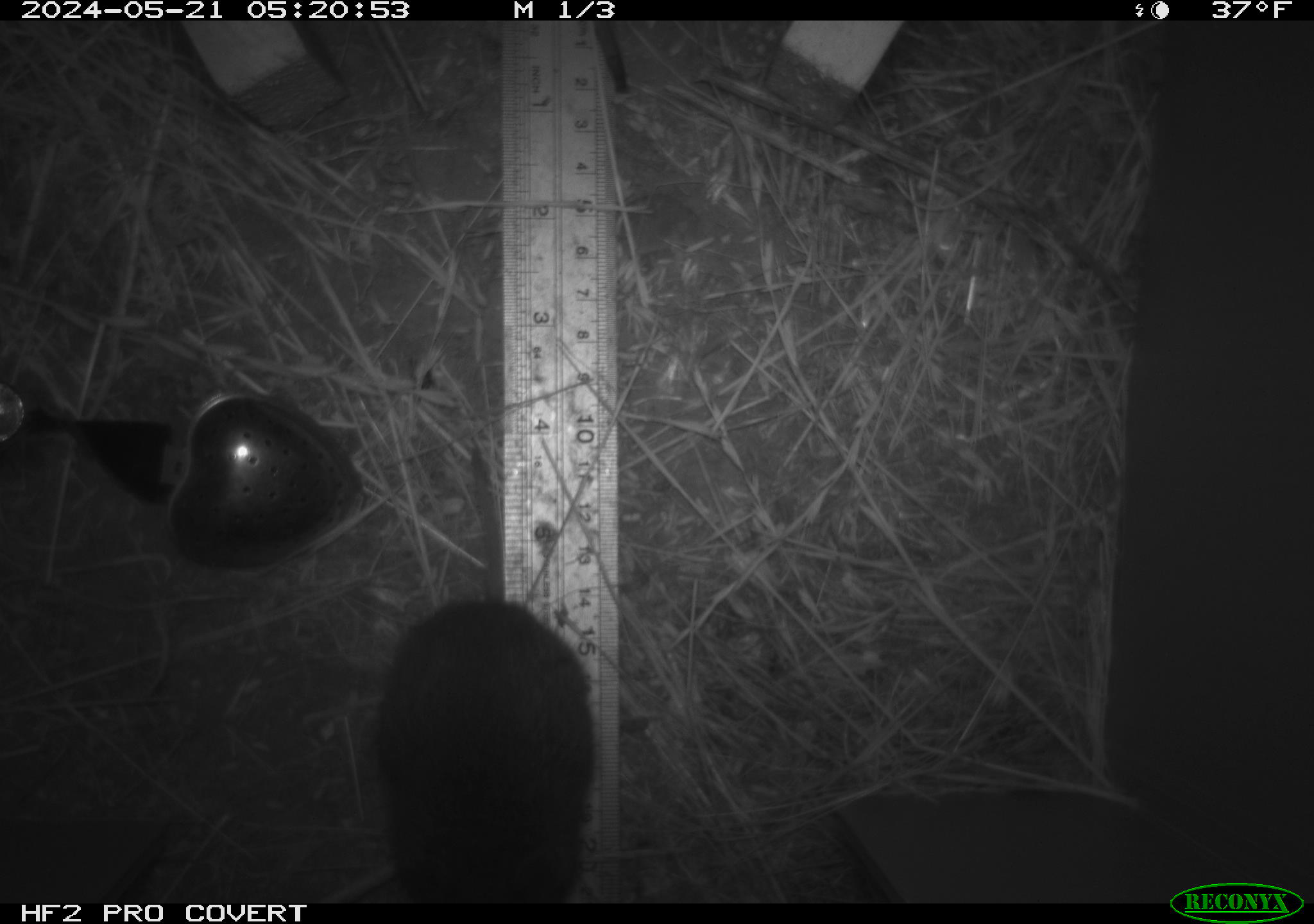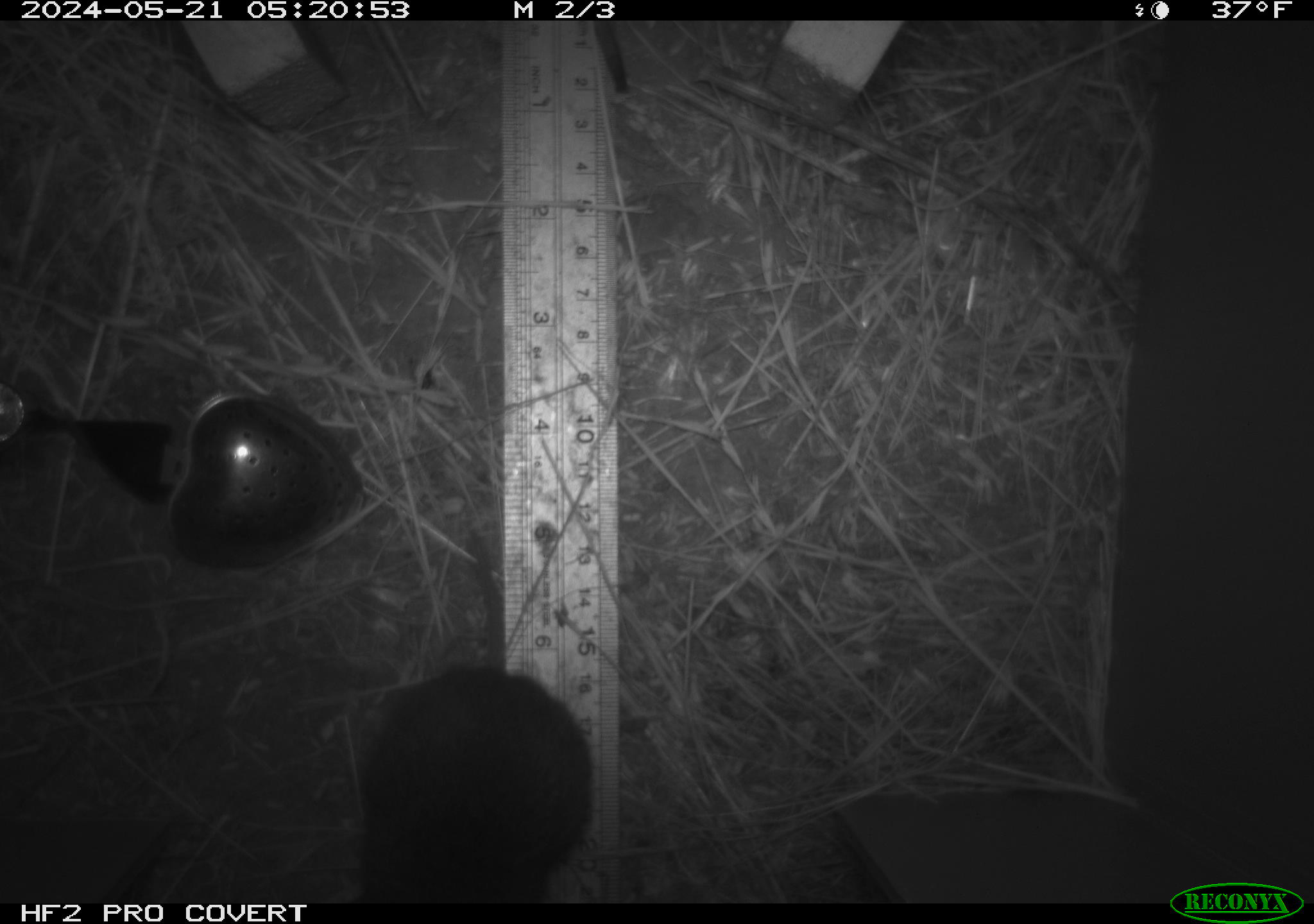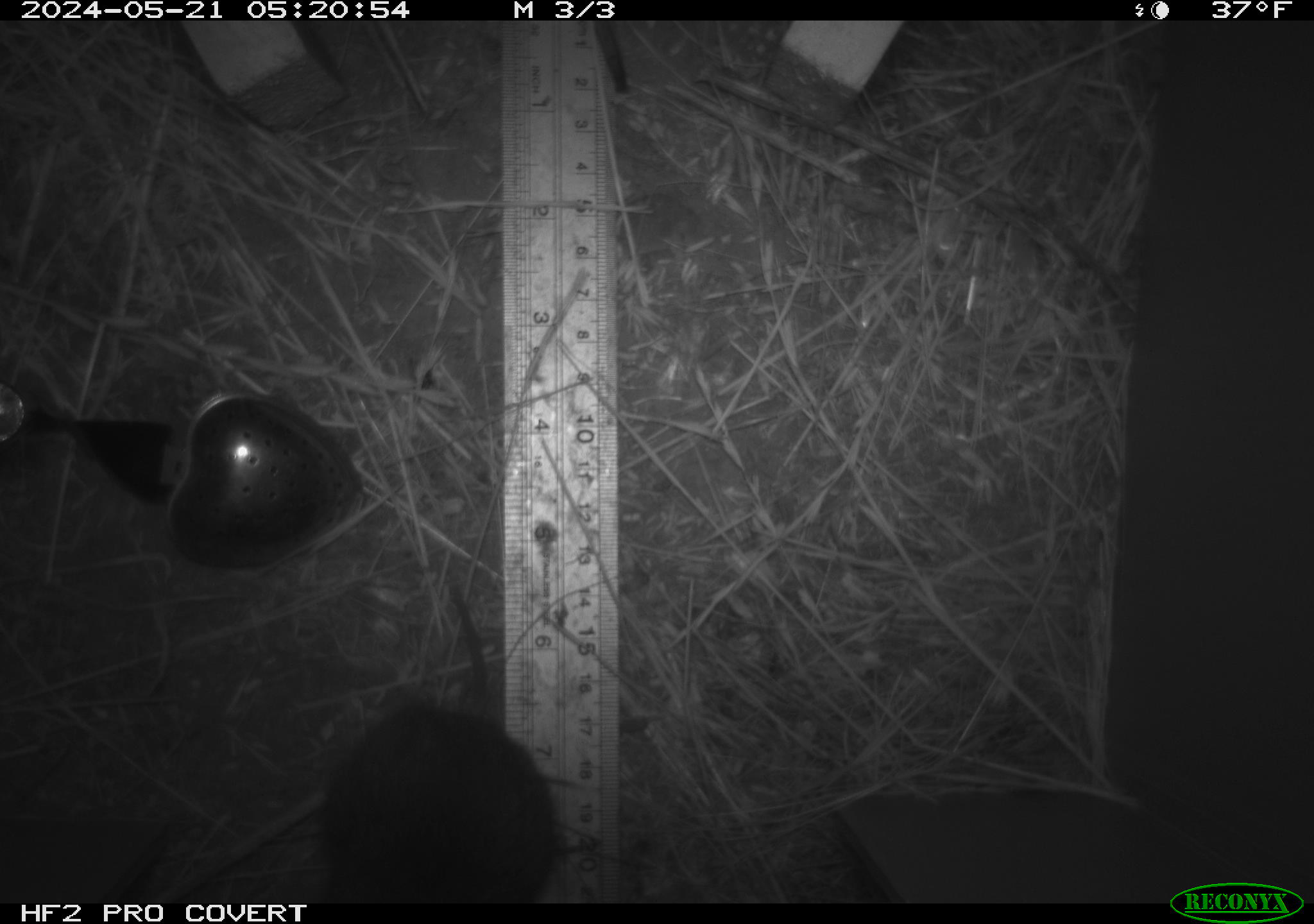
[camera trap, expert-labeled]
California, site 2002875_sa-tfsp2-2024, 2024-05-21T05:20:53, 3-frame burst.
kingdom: Animalia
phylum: Chordata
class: Mammalia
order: Rodentia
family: Cricetidae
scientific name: Arvicolinae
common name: voles, lemmings, and muskrats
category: arvicolinae subfamily